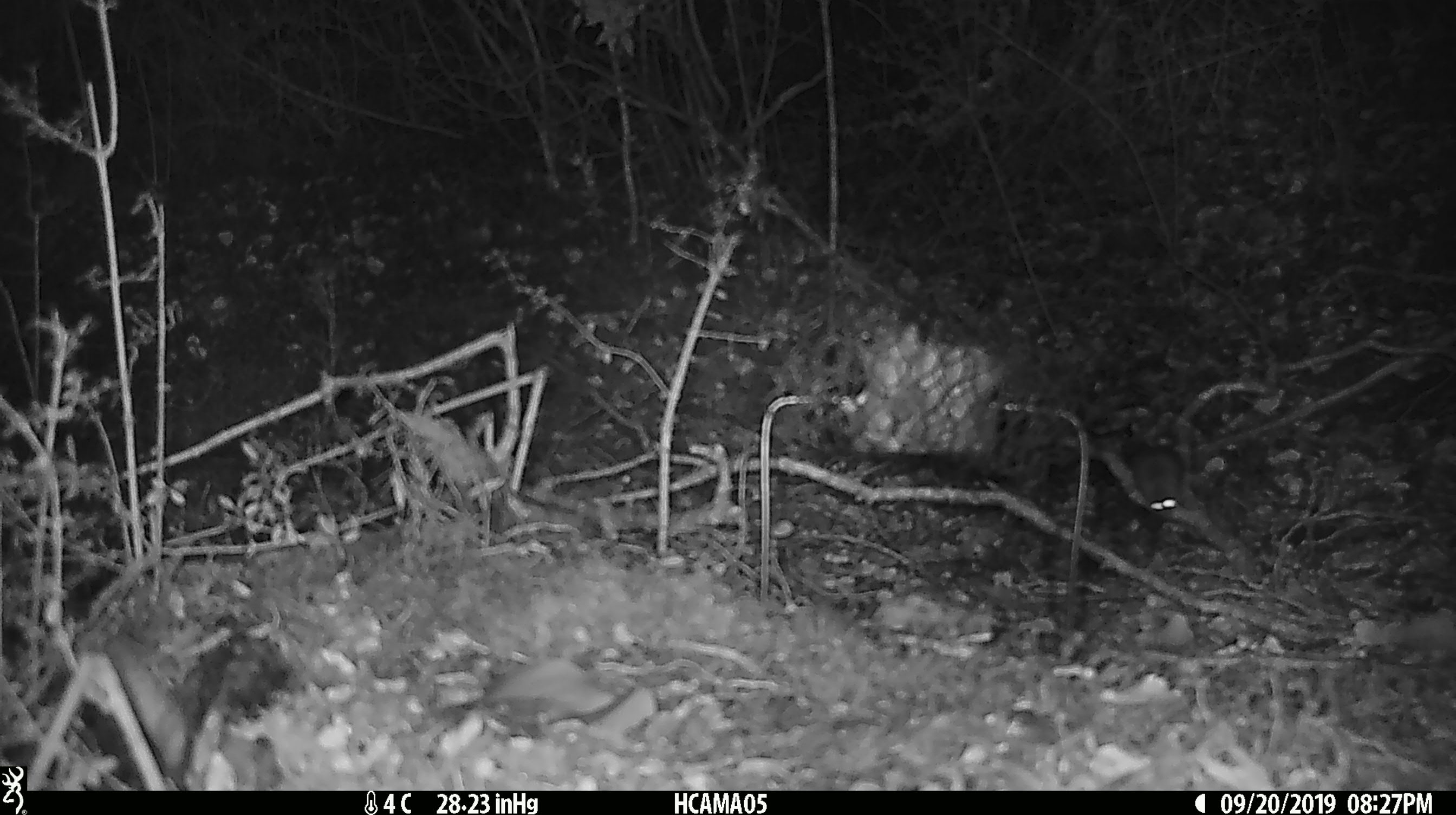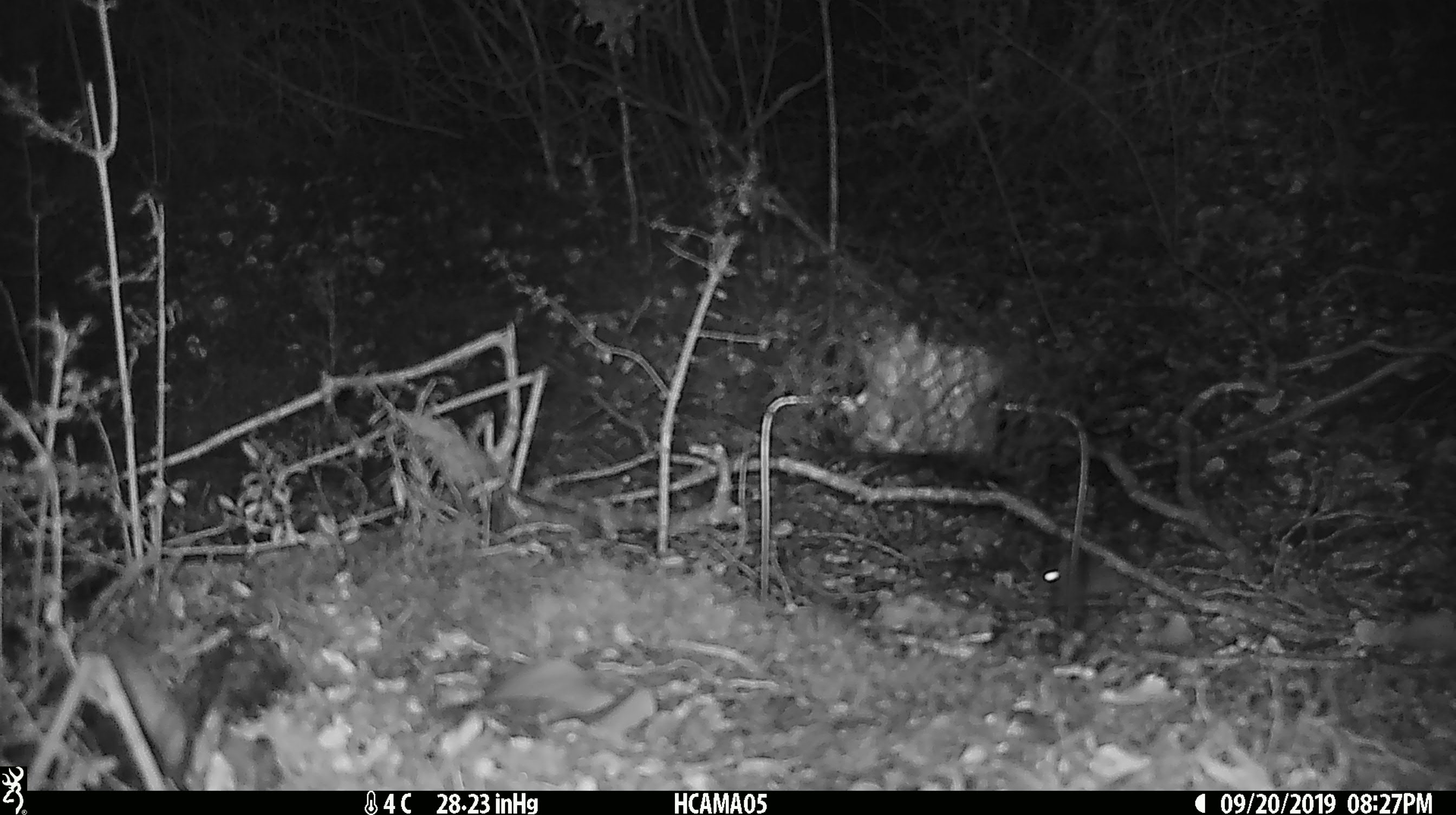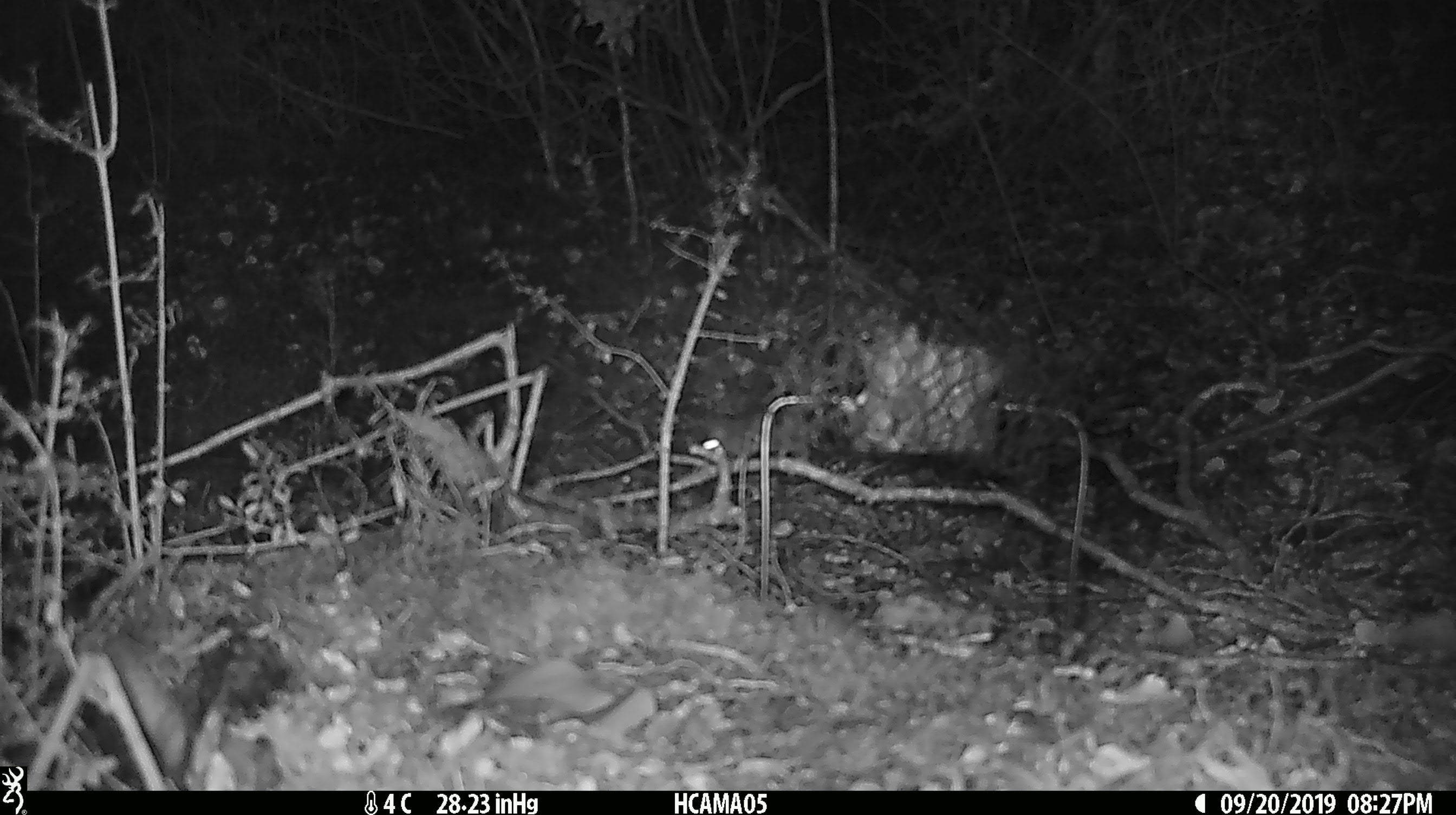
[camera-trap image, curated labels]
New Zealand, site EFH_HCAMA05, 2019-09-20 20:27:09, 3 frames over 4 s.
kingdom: Animalia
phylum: Chordata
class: Mammalia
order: Rodentia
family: Muridae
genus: Mus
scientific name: Mus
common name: mouse